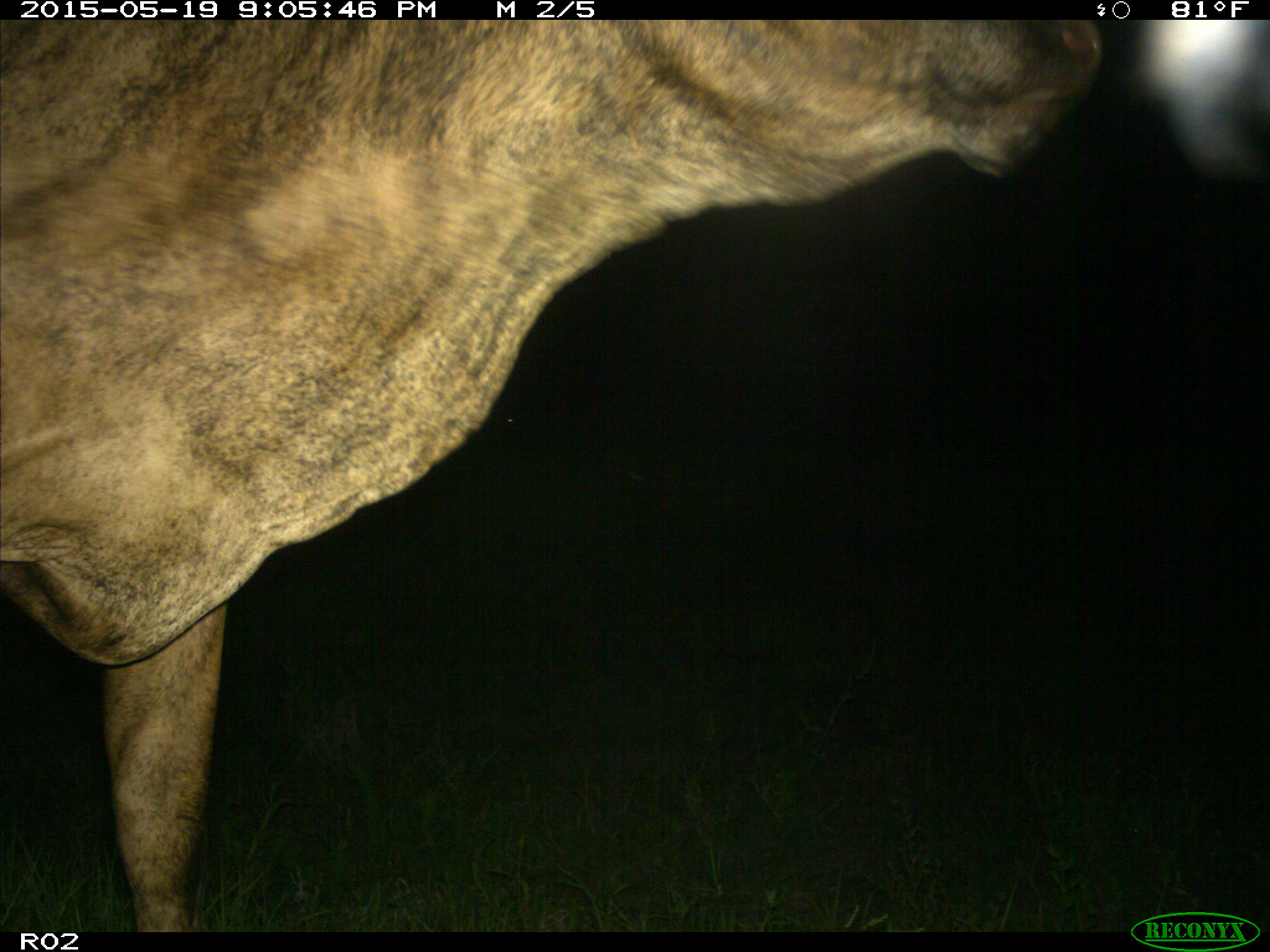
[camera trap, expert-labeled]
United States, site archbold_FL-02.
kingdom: Animalia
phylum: Chordata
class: Mammalia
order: Artiodactyla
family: Bovidae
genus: Bos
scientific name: Bos taurus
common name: domestic cow